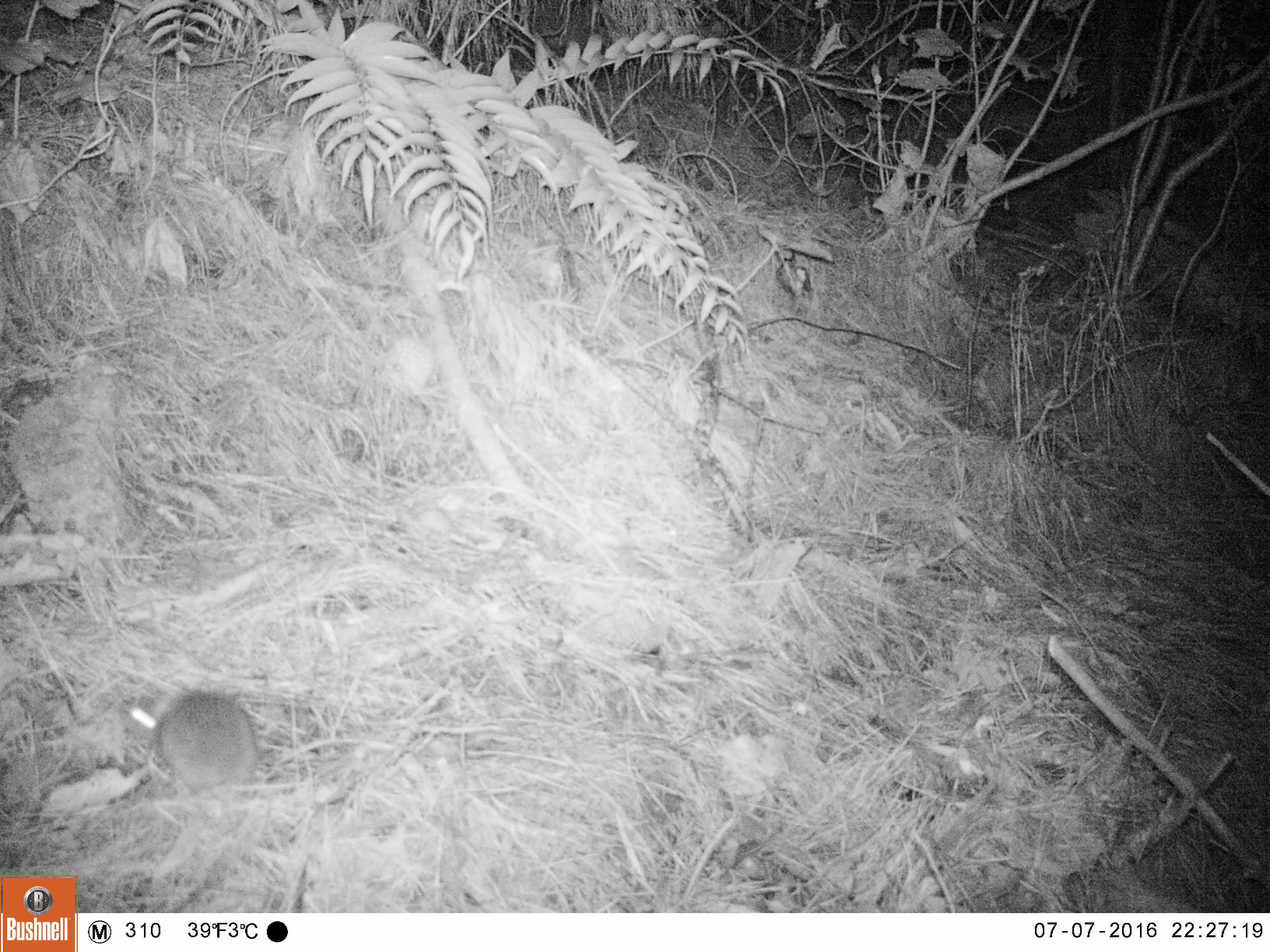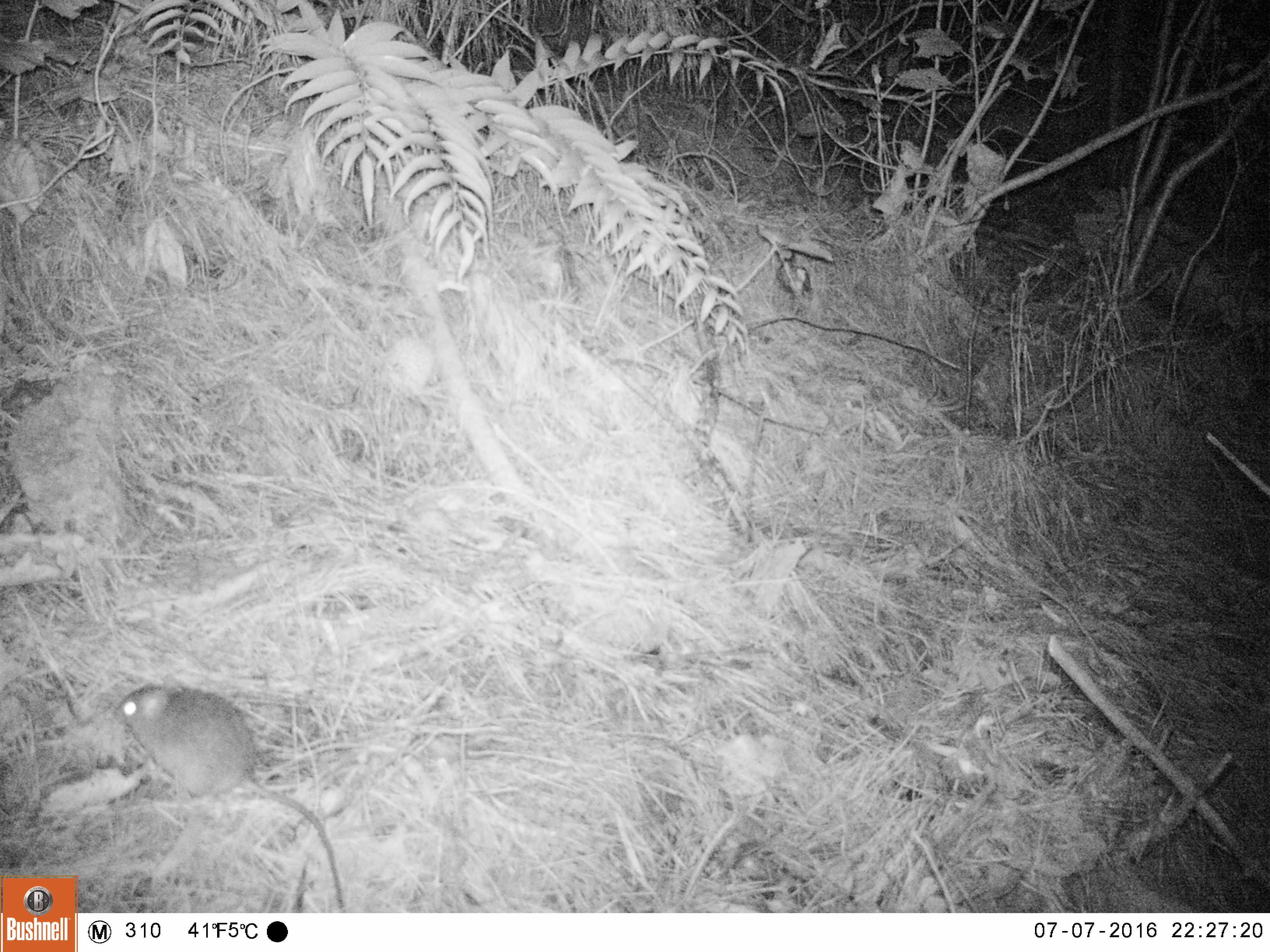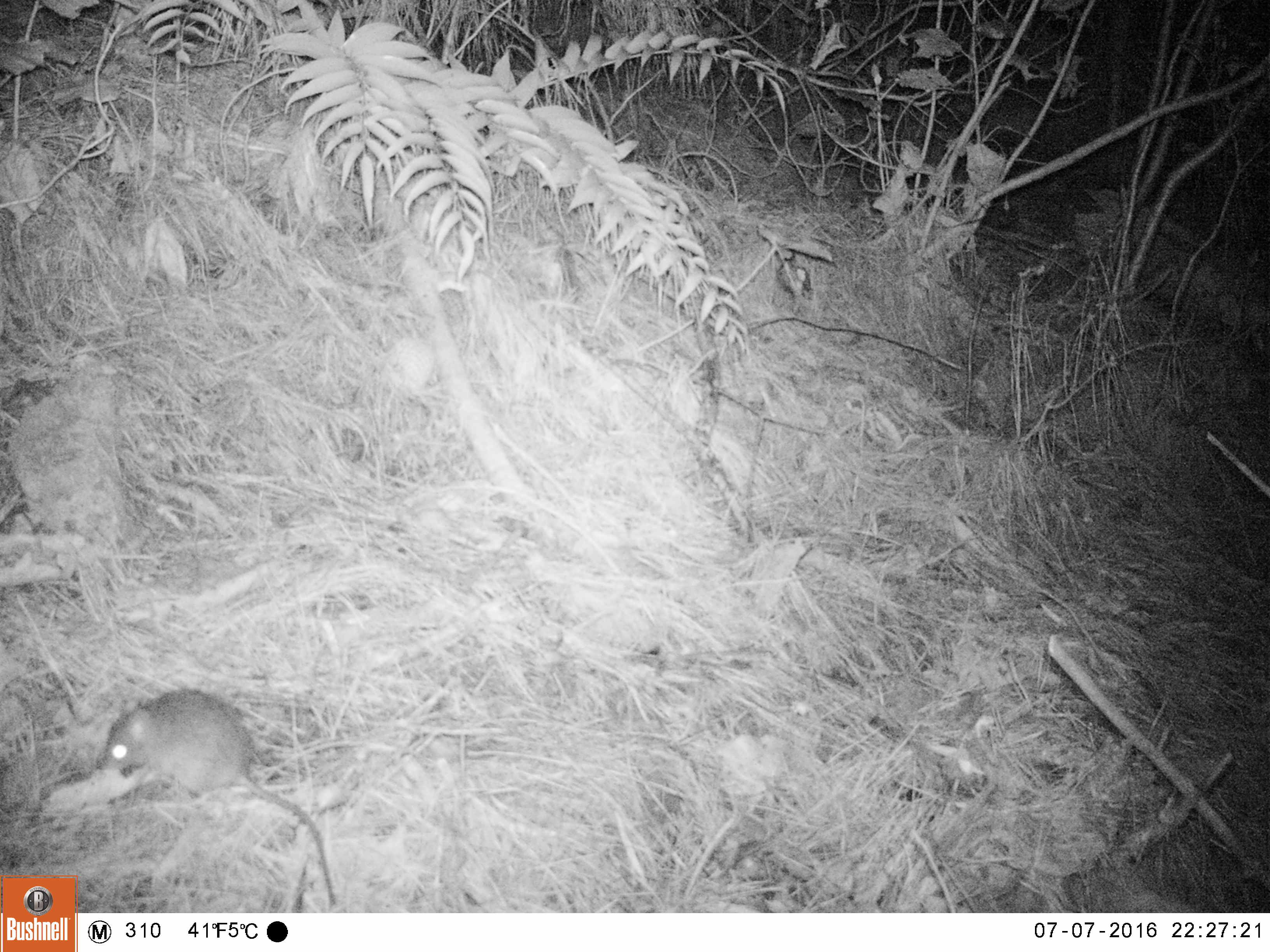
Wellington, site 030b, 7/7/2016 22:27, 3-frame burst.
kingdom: Animalia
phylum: Chordata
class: Mammalia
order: Rodentia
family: Muridae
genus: Rattus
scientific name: Rattus rattus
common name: ship rat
Ship rat (Rattus rattus).